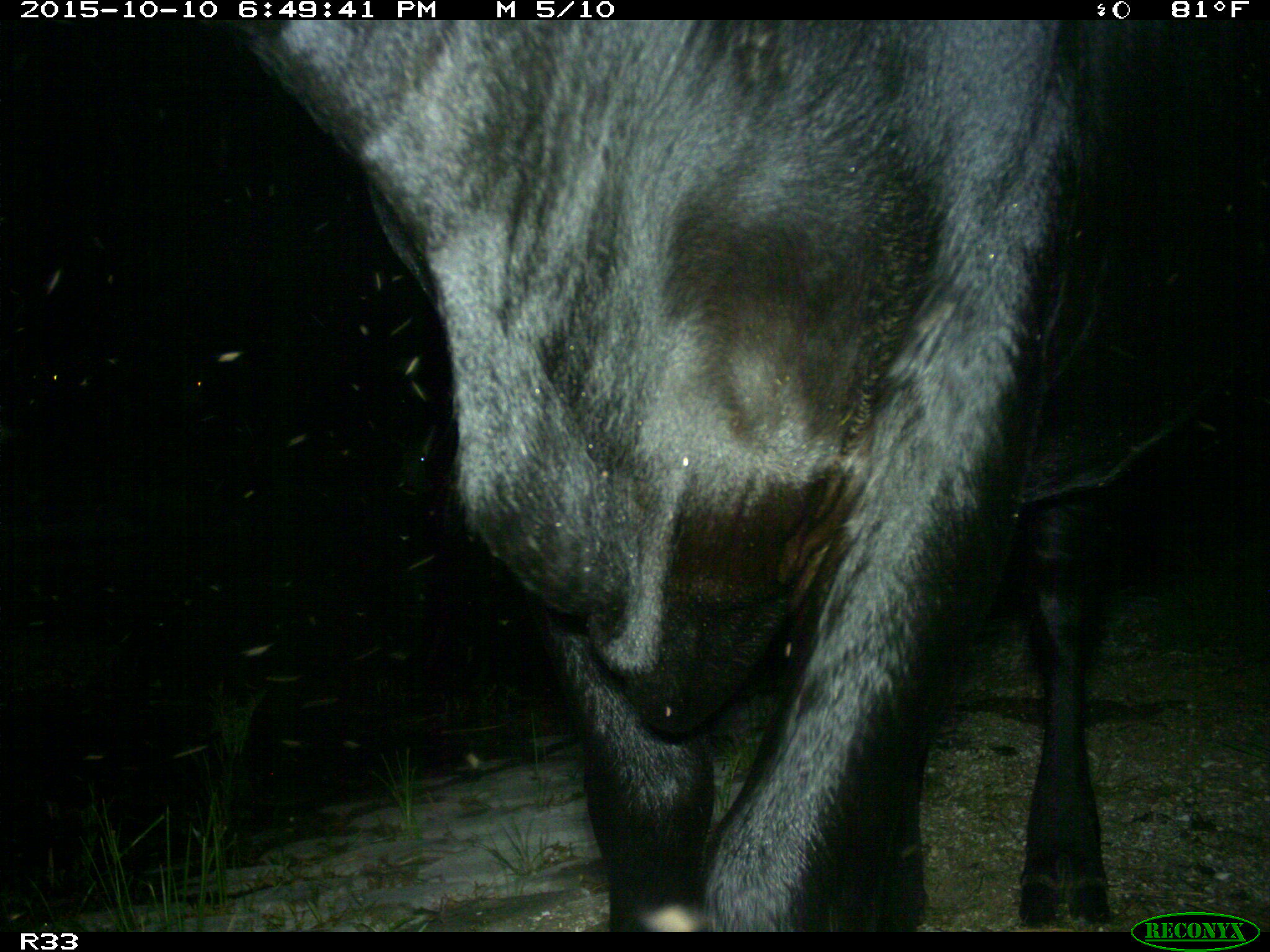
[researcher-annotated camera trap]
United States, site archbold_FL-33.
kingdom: Animalia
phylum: Chordata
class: Mammalia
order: Artiodactyla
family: Bovidae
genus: Bos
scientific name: Bos taurus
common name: domestic cow